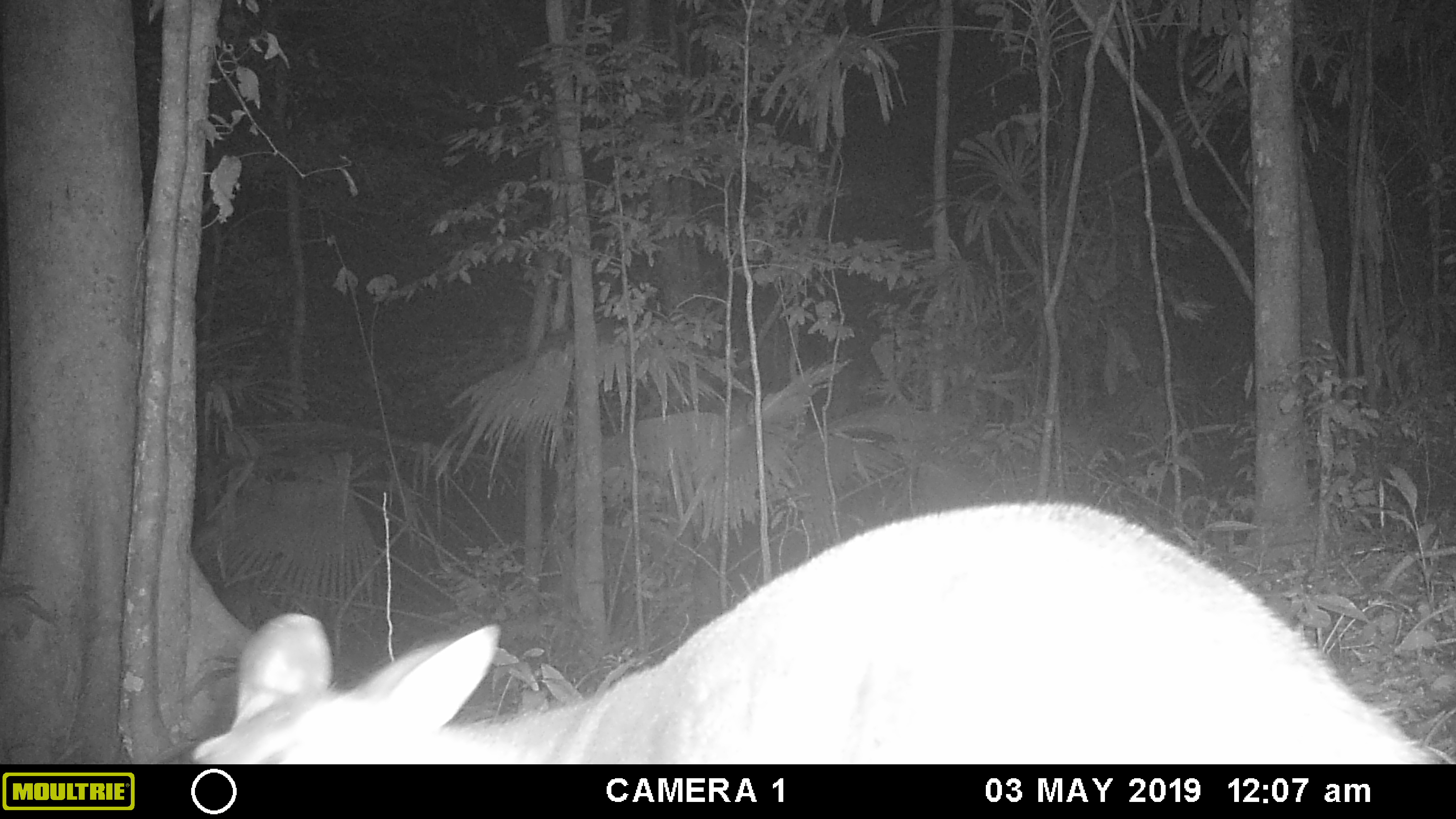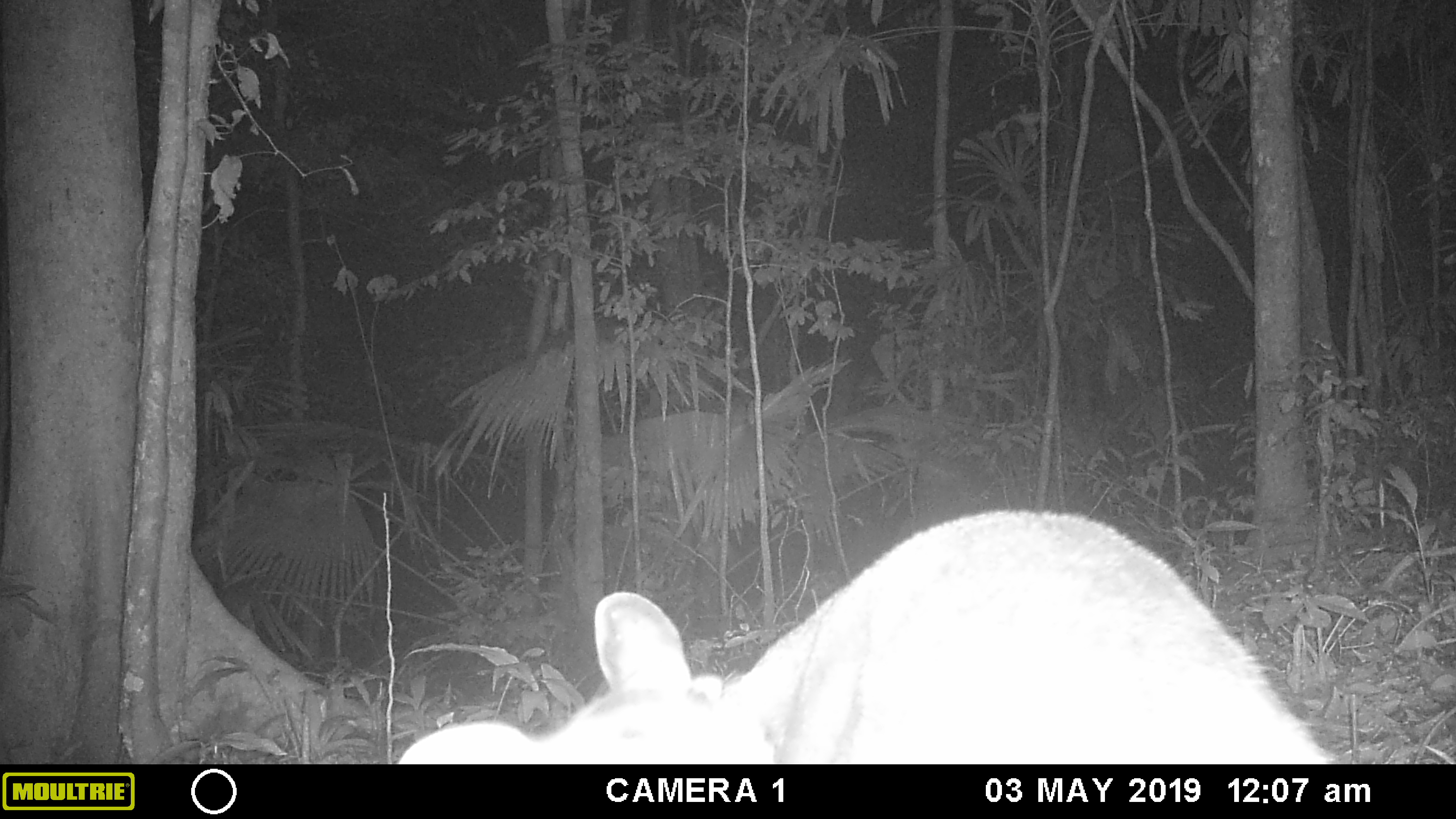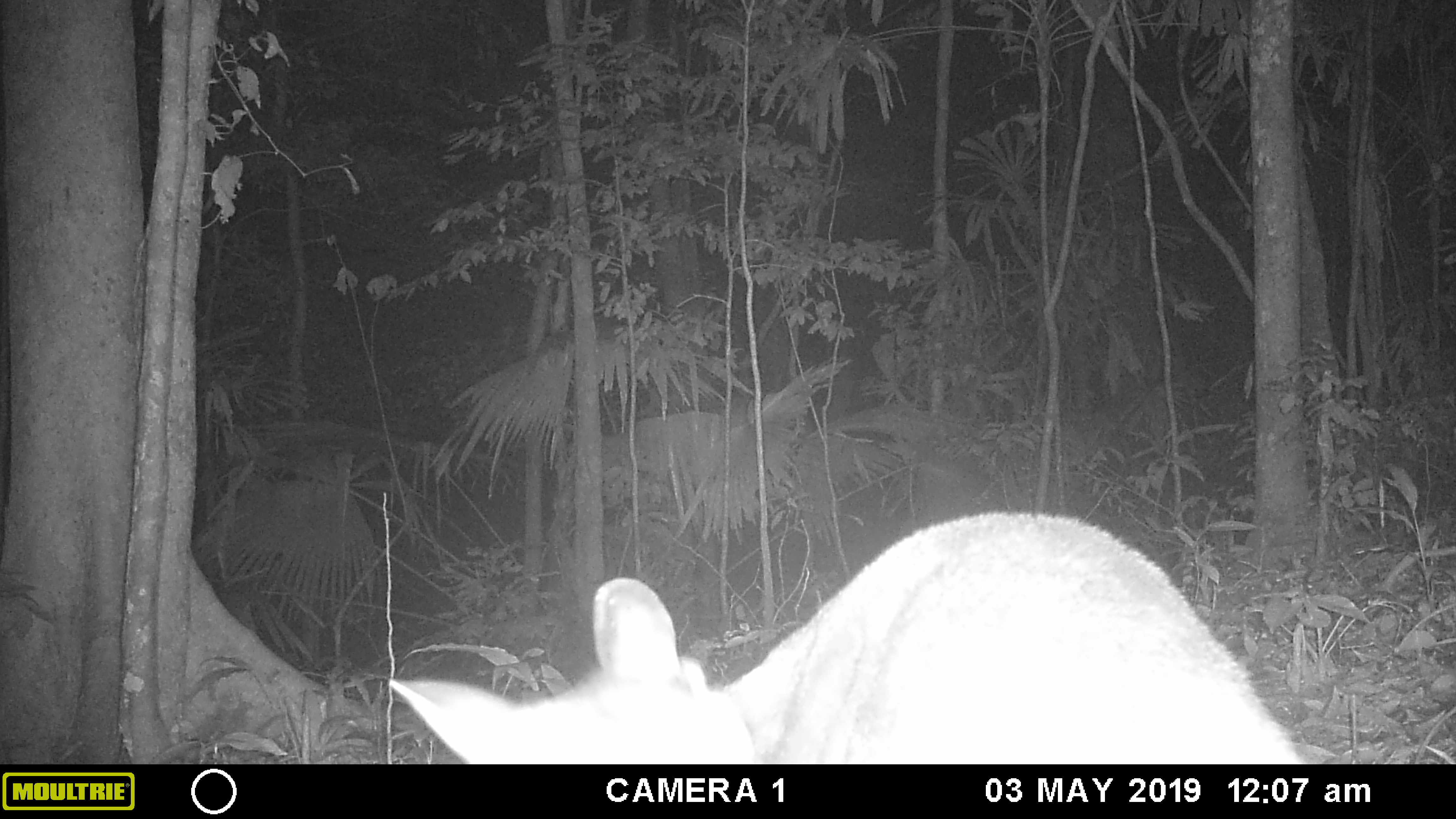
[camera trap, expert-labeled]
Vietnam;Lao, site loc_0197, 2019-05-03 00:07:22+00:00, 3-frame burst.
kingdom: Animalia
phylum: Chordata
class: Mammalia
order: Artiodactyla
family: Cervidae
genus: Muntiacus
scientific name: Muntiacus vuquangensis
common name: large-antlered muntjac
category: large antlered muntjac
Large antlered muntjac (large-antlered muntjac) (Muntiacus vuquangensis). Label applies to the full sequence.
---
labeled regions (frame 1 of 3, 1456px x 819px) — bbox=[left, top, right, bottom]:
large antlered muntjac: bbox=[190, 502, 1439, 764]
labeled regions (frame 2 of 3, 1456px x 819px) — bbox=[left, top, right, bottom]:
large antlered muntjac: bbox=[398, 506, 1330, 760]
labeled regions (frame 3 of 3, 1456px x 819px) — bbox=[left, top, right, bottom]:
large antlered muntjac: bbox=[385, 509, 1308, 761]